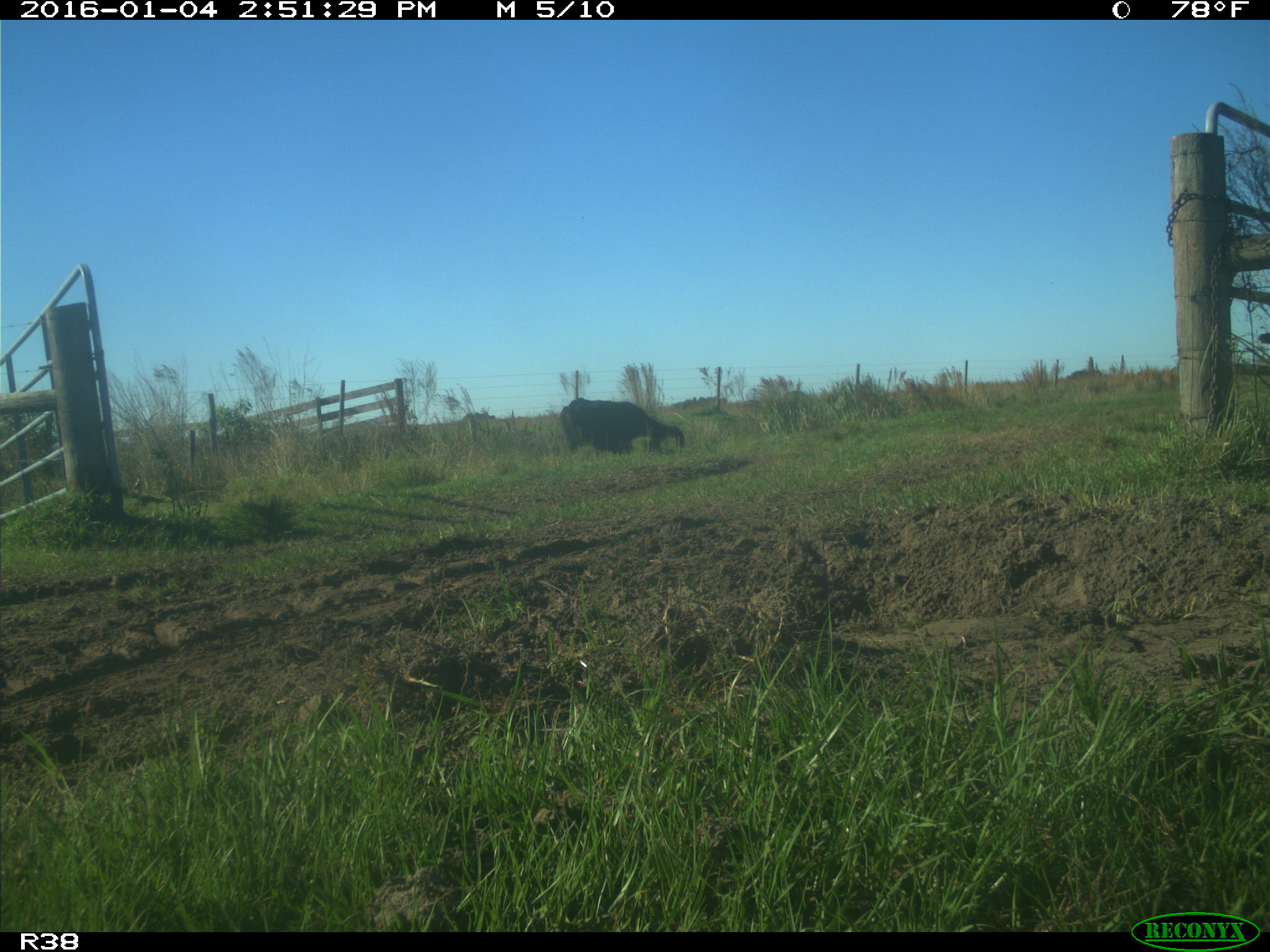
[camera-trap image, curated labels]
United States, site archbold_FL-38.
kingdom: Animalia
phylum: Chordata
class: Mammalia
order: Artiodactyla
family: Bovidae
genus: Bos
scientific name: Bos taurus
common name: domestic cow